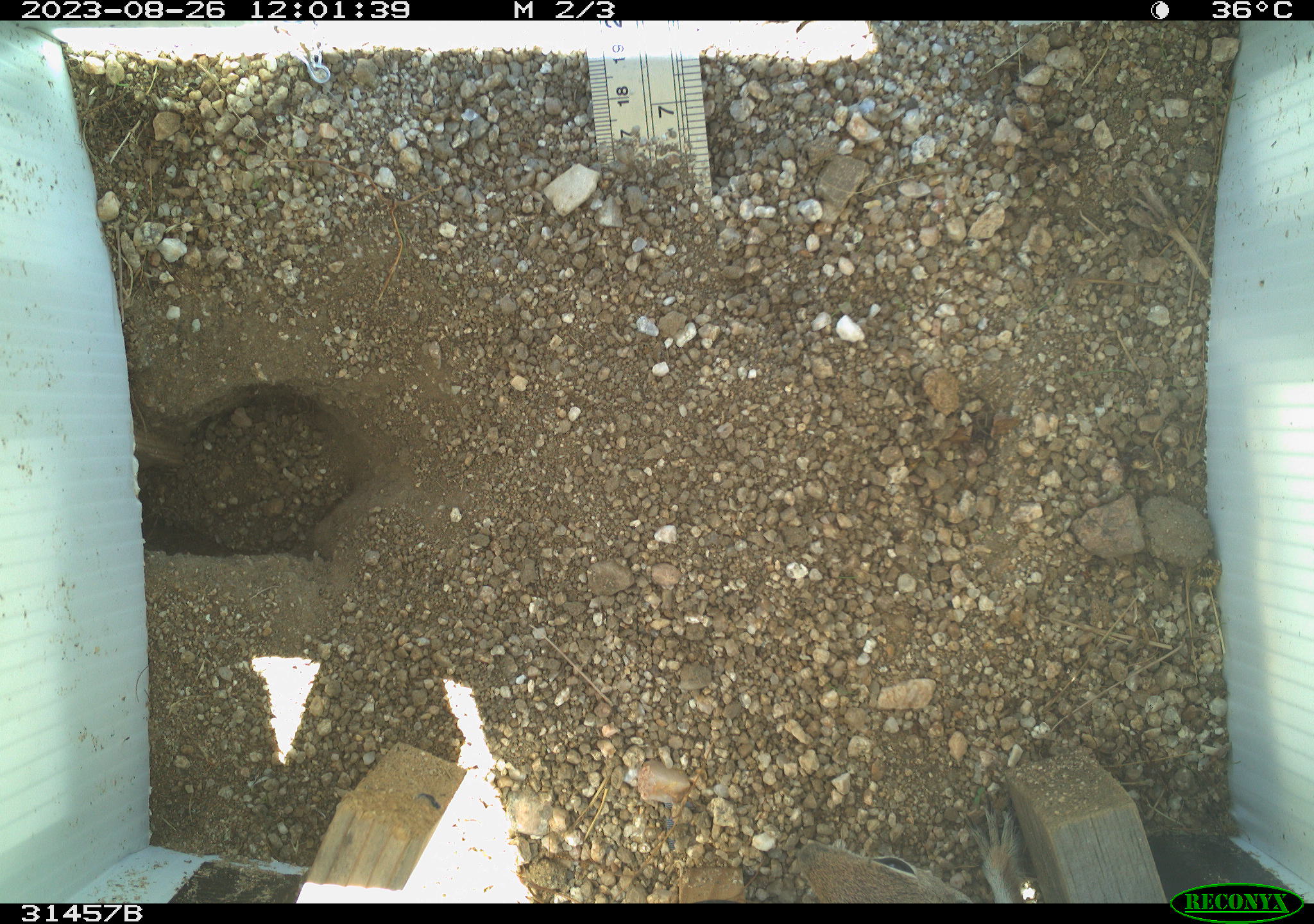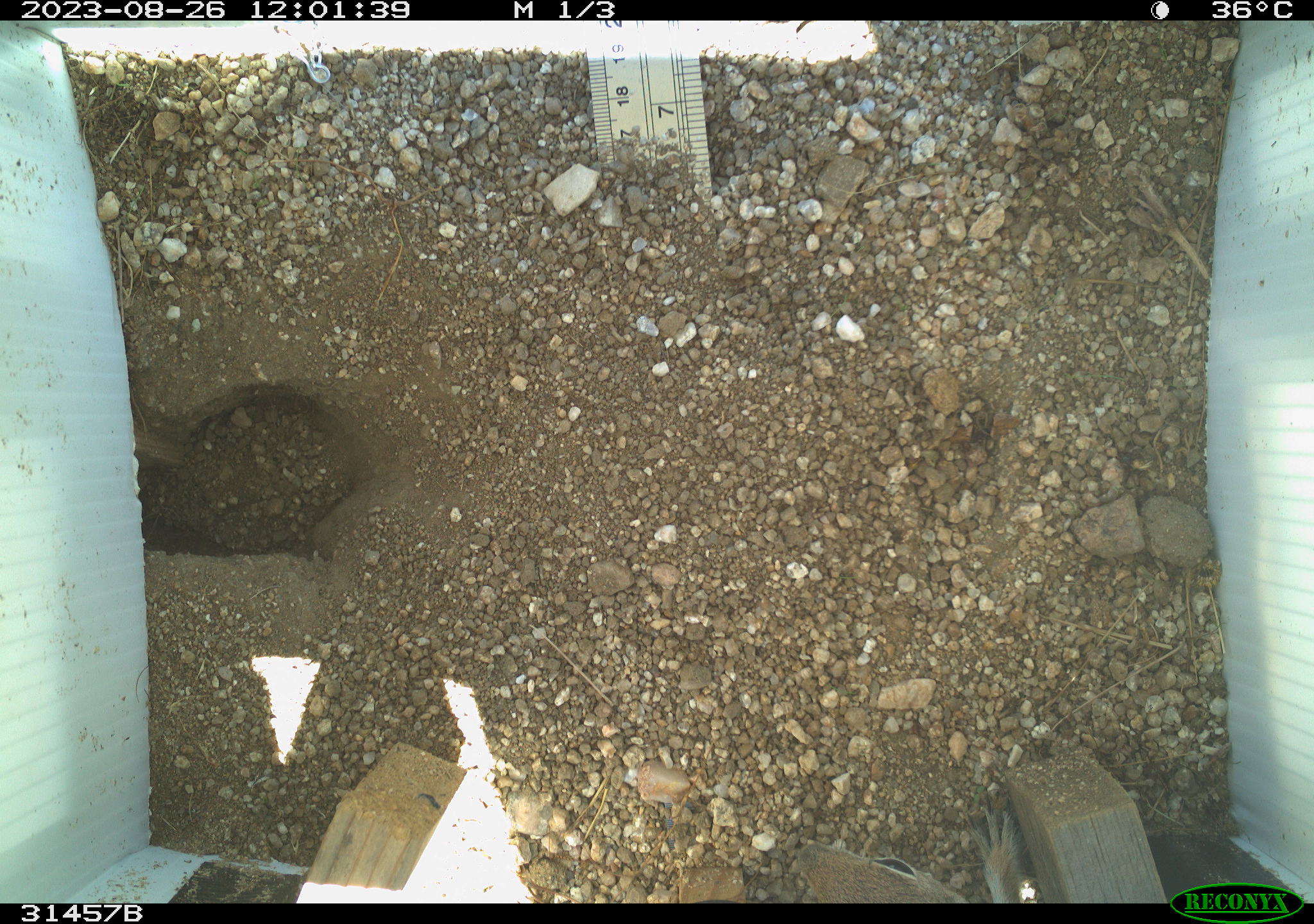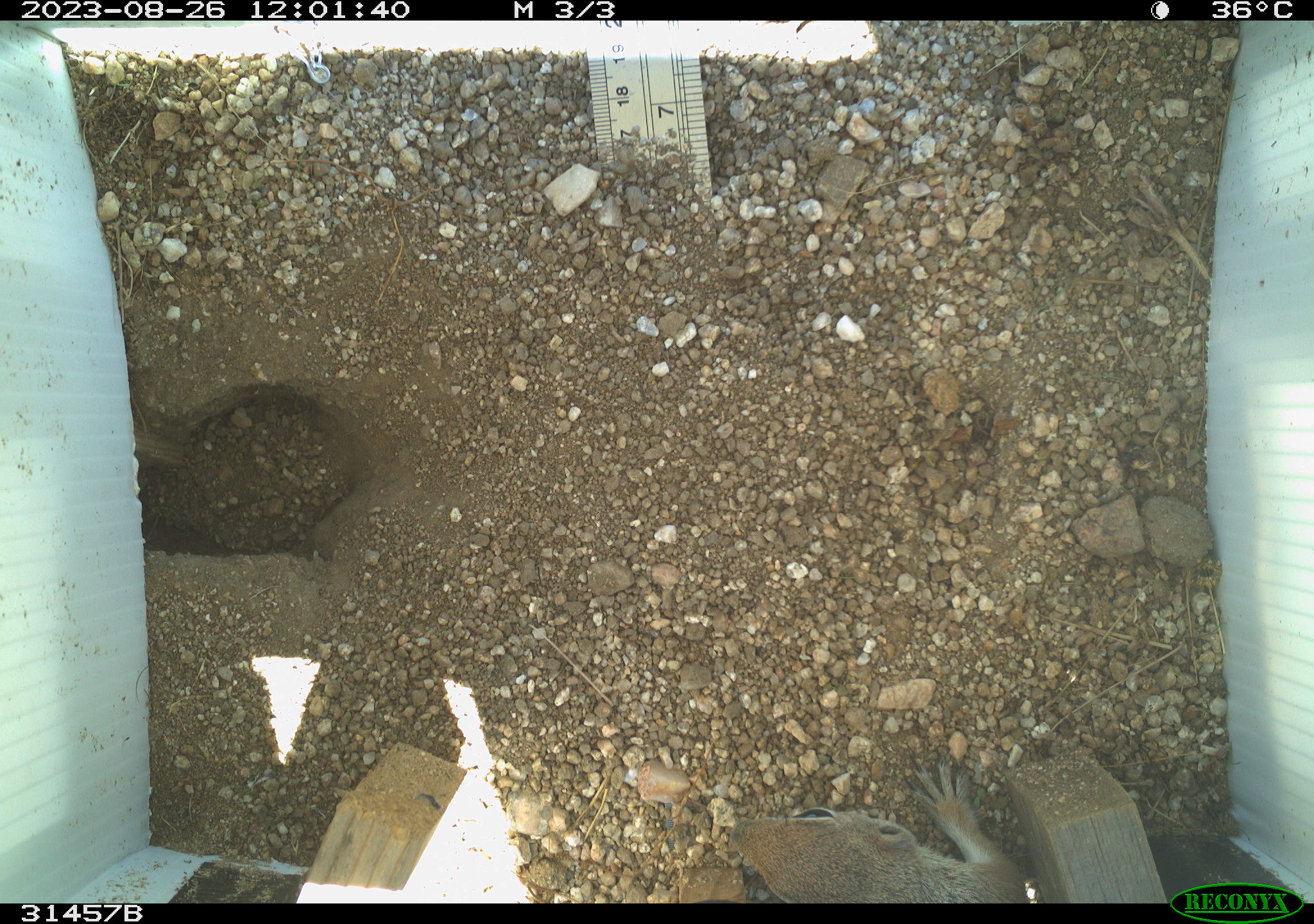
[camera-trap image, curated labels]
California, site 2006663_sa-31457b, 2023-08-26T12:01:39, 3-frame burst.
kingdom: Animalia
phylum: Chordata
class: Mammalia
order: Rodentia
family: Sciuridae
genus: Ammospermophilus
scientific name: Ammospermophilus leucurus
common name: white-tailed antelope squirrel